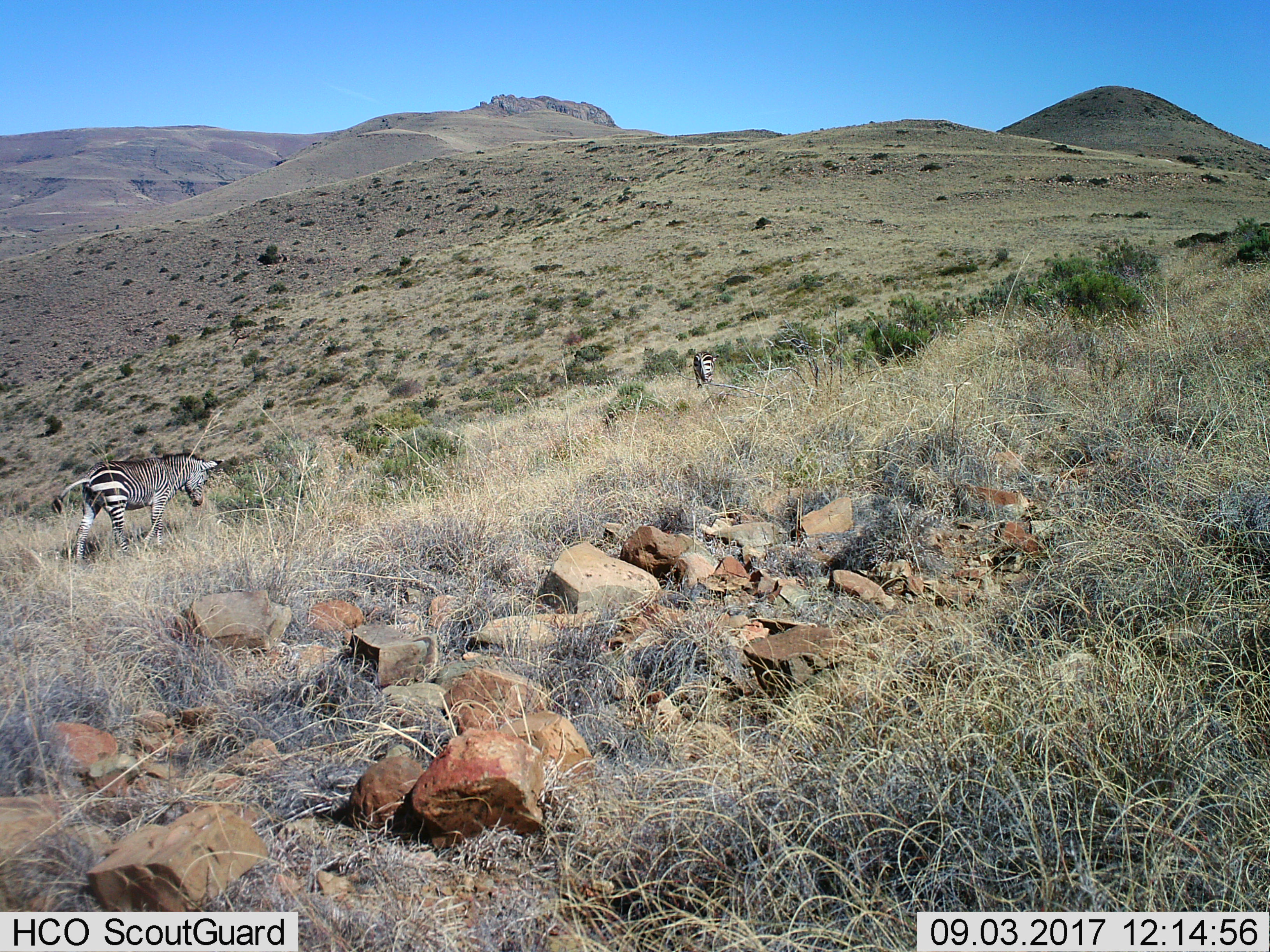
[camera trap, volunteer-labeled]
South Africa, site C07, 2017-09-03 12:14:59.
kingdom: Animalia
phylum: Chordata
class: Mammalia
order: Perissodactyla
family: Equidae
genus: Equus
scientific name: Equus zebra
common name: mountain zebra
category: zebramountain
Zebramountain (mountain zebra) (Equus zebra), count 2. Behavior (volunteer vote fractions): standing 11%, resting 0%, moving 89%, interacting 0%. Young present (vote fraction): 22%. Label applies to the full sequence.